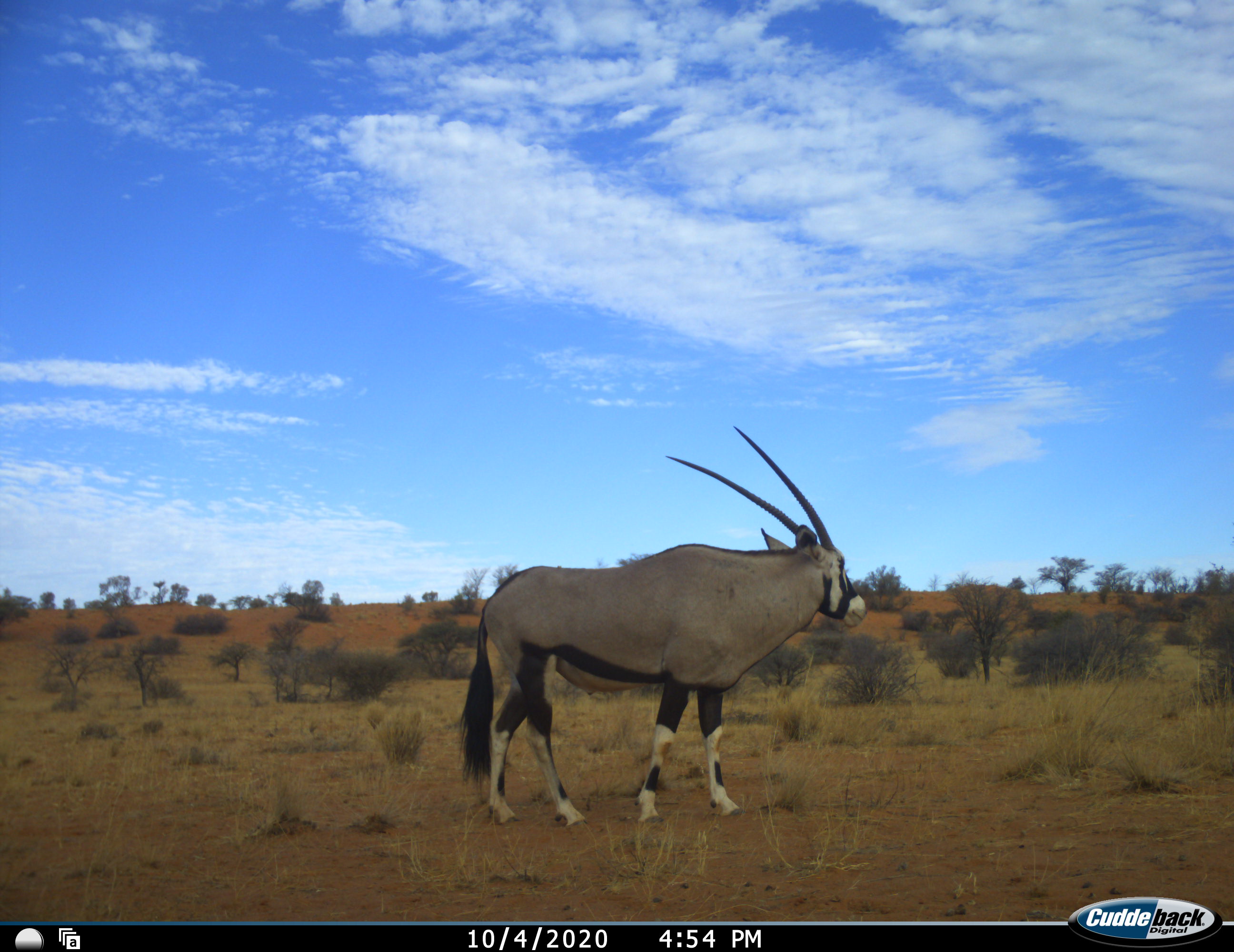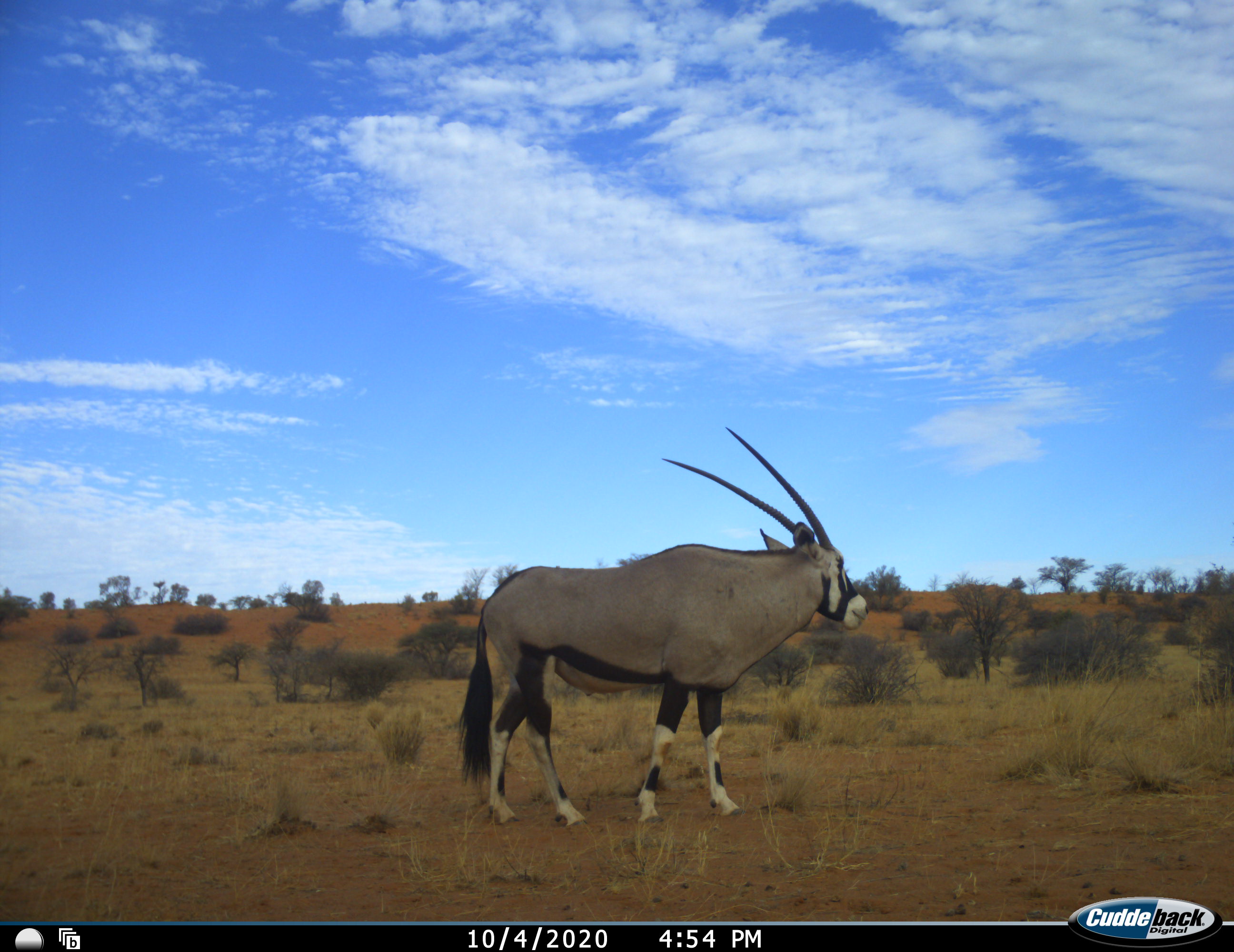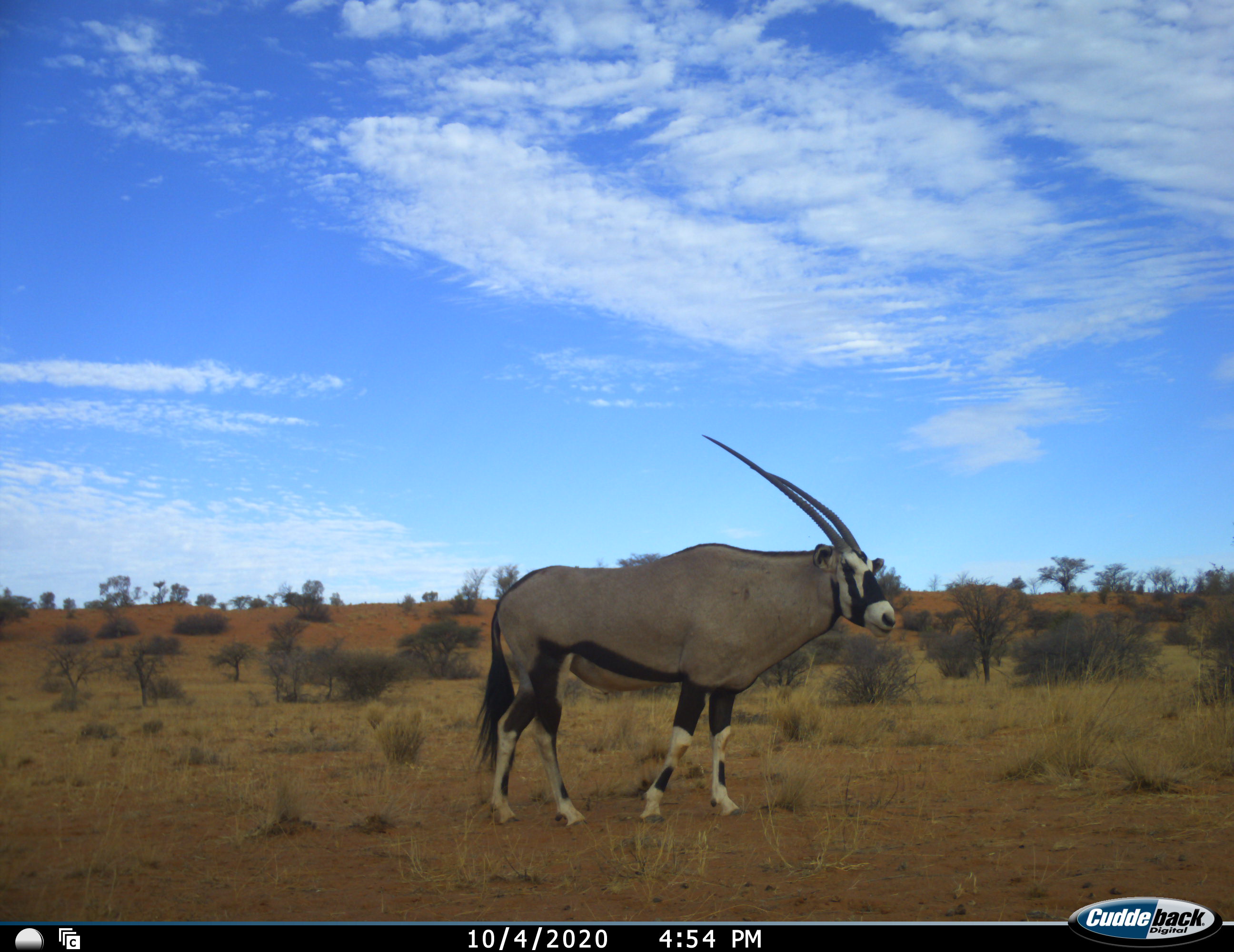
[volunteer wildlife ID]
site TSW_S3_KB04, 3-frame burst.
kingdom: Animalia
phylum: Chordata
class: Mammalia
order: Artiodactyla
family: Bovidae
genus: Oryx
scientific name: Oryx gazella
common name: gemsbok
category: oryx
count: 1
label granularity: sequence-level